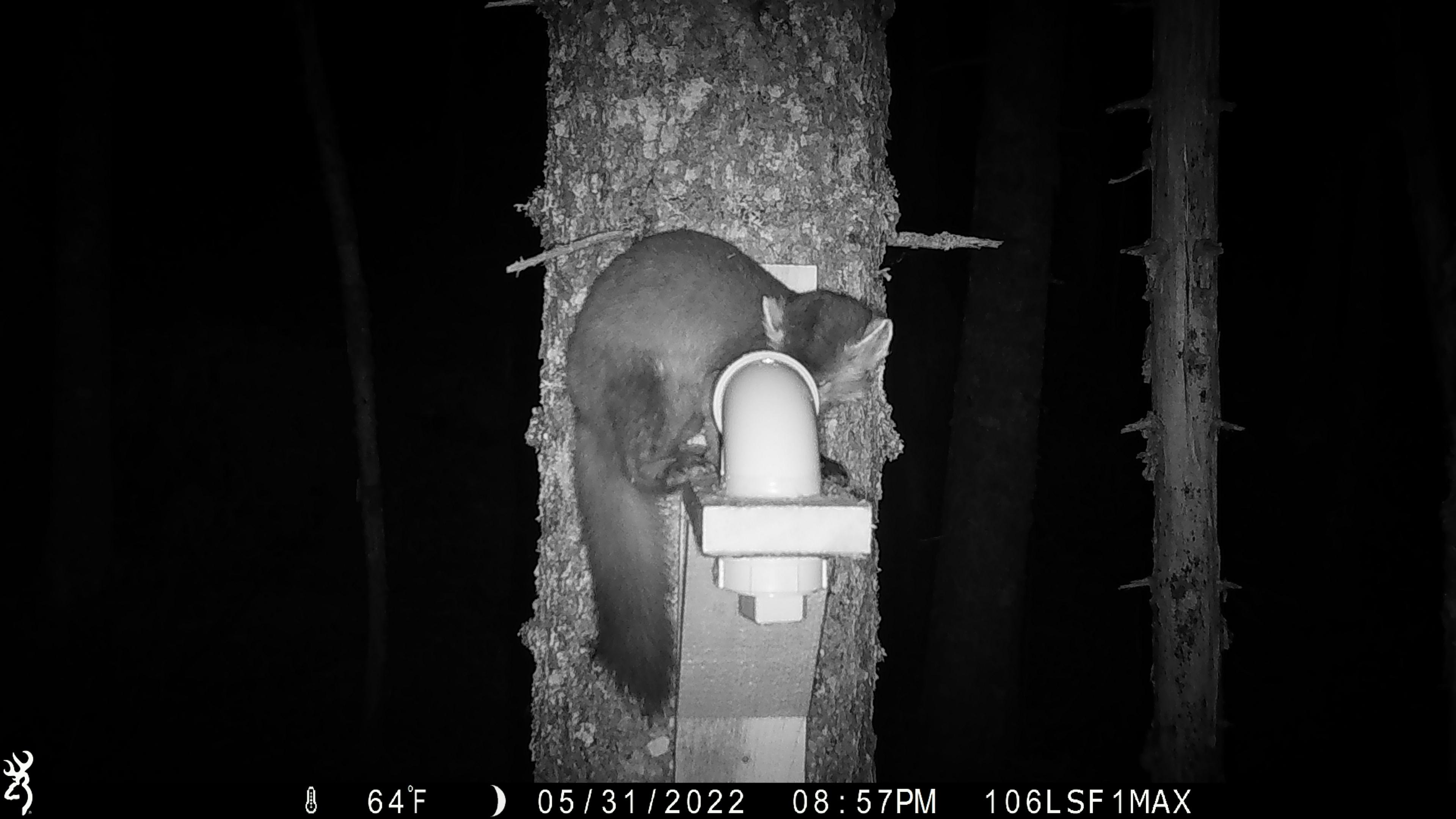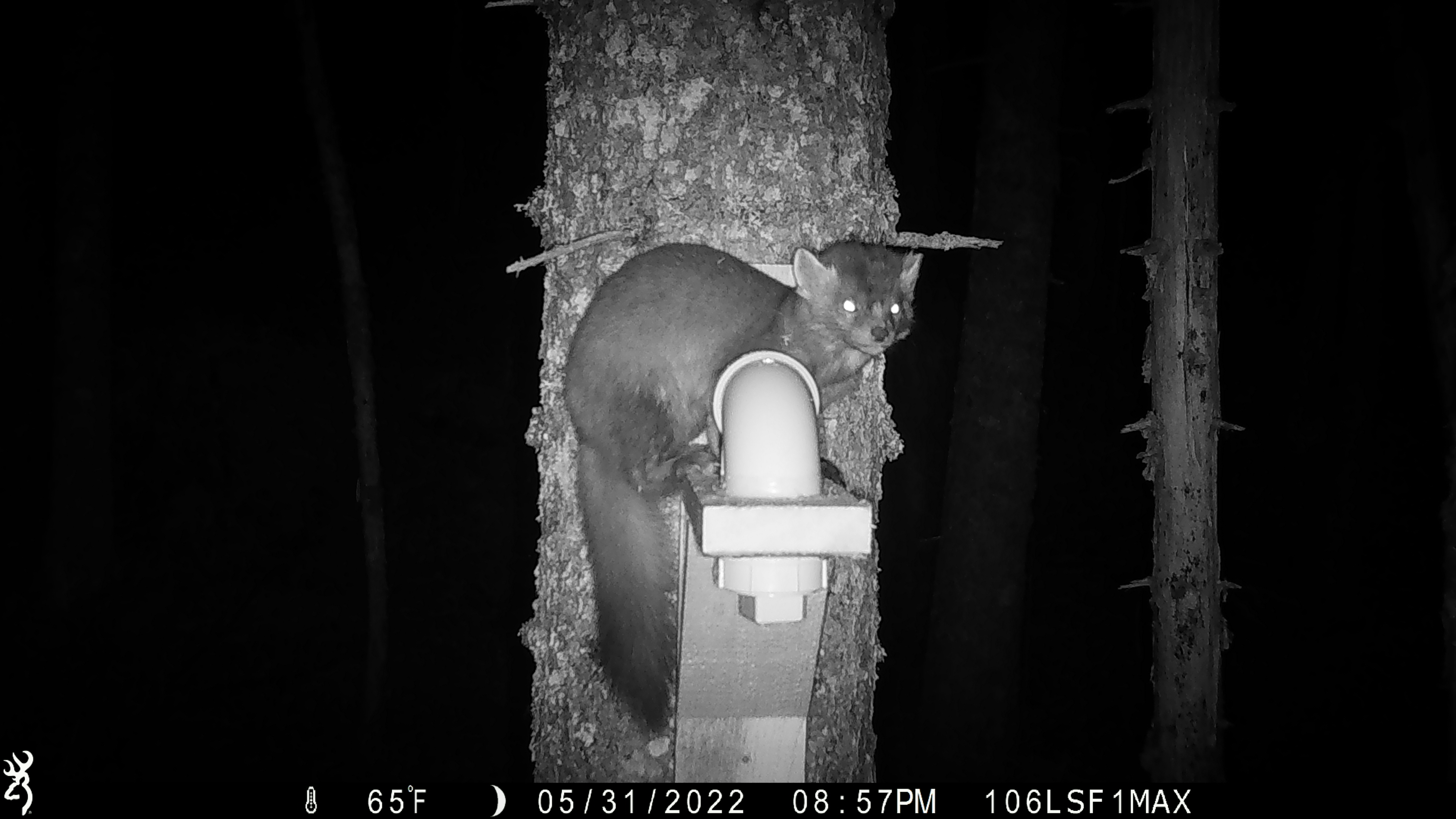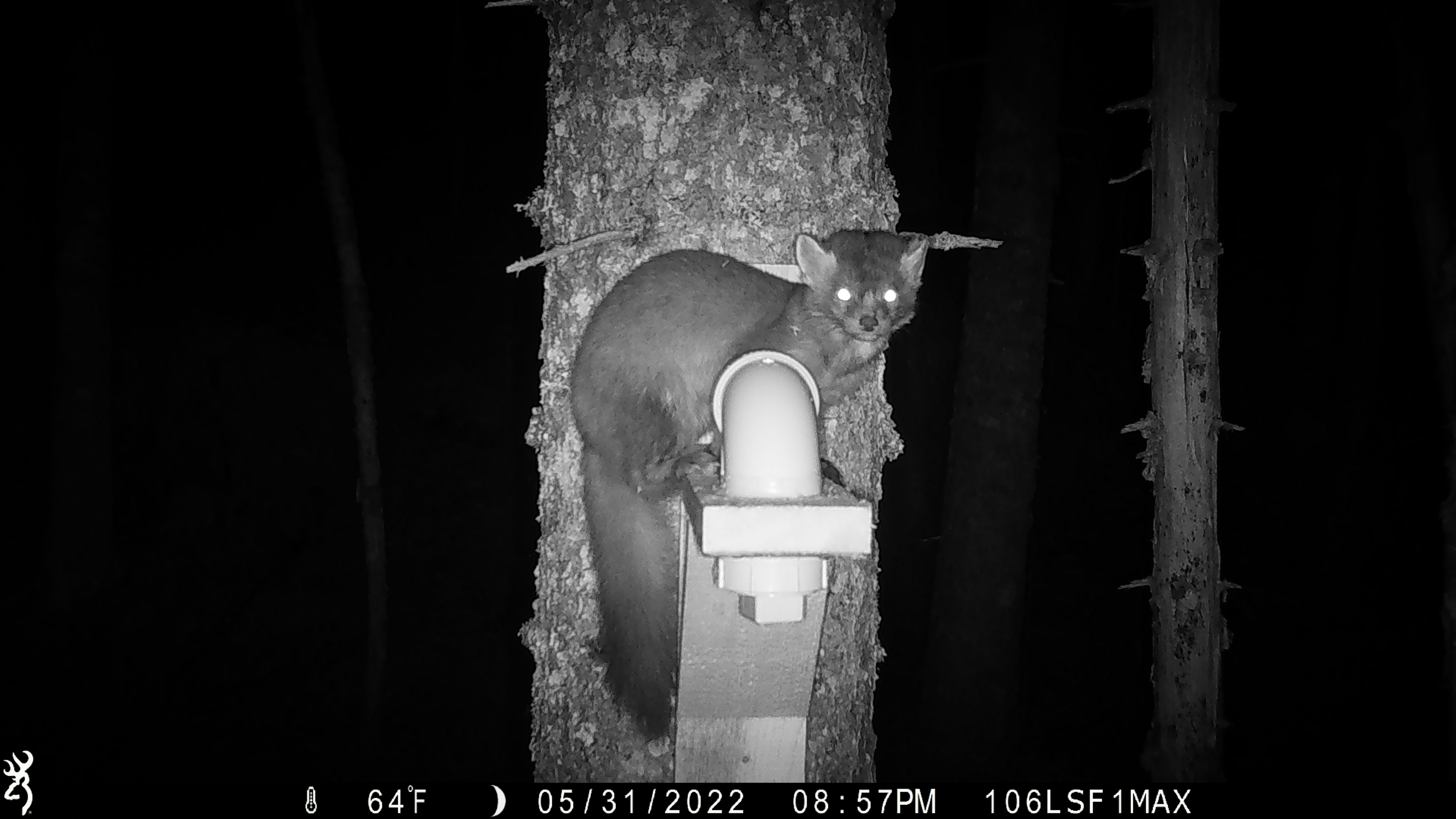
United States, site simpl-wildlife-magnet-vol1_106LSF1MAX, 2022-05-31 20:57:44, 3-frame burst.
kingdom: Animalia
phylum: Chordata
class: Mammalia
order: Carnivora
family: Mustelidae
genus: Martes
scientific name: Martes americana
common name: american marten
American marten (Martes americana).